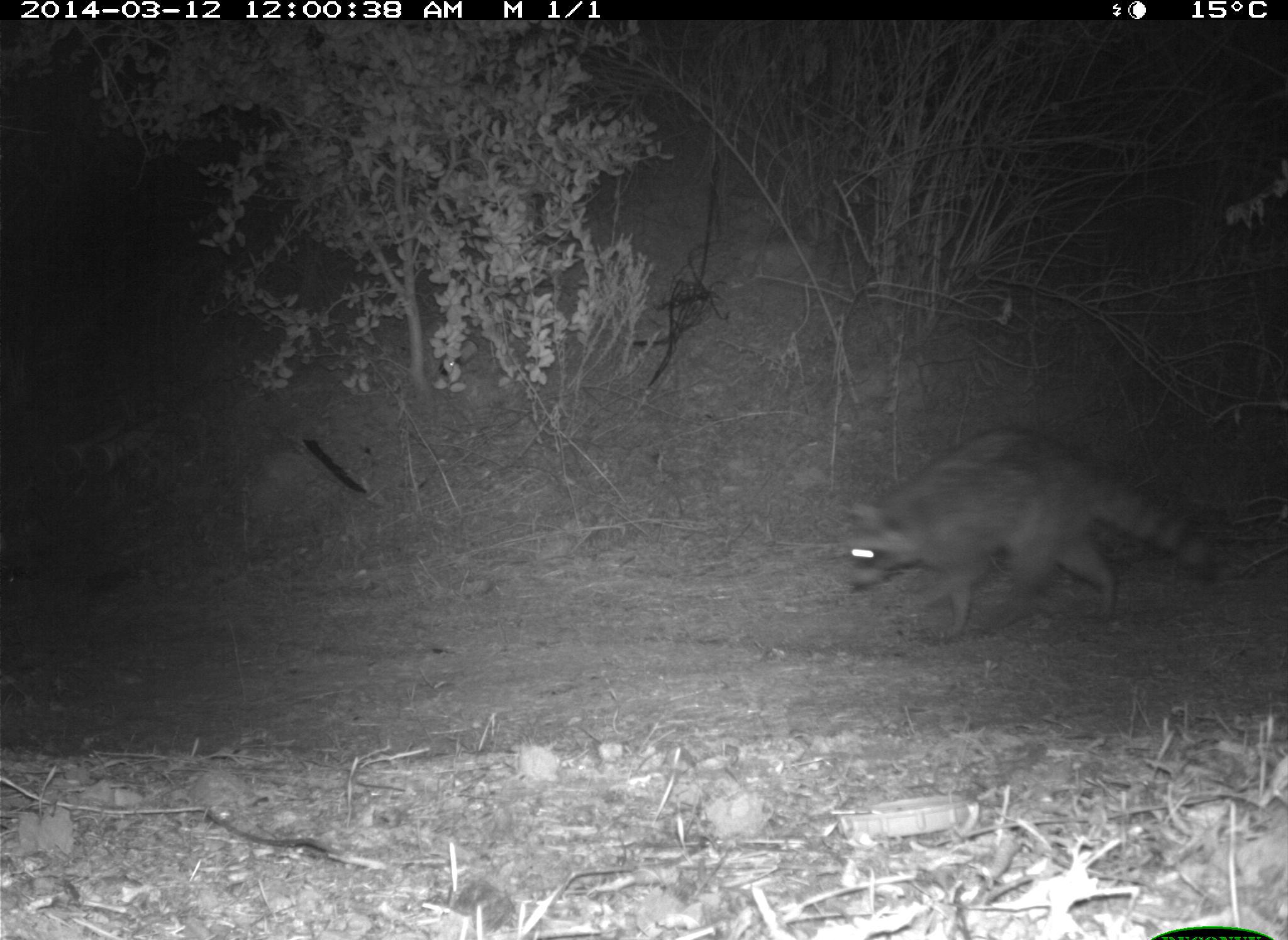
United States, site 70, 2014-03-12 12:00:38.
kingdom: Animalia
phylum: Chordata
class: Mammalia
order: Carnivora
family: Procyonidae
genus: Procyon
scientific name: Procyon lotor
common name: raccoon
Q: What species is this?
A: Raccoon (Procyon lotor).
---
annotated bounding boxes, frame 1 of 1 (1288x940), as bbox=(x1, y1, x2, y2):
raccoon: bbox=(836, 430, 1226, 644)